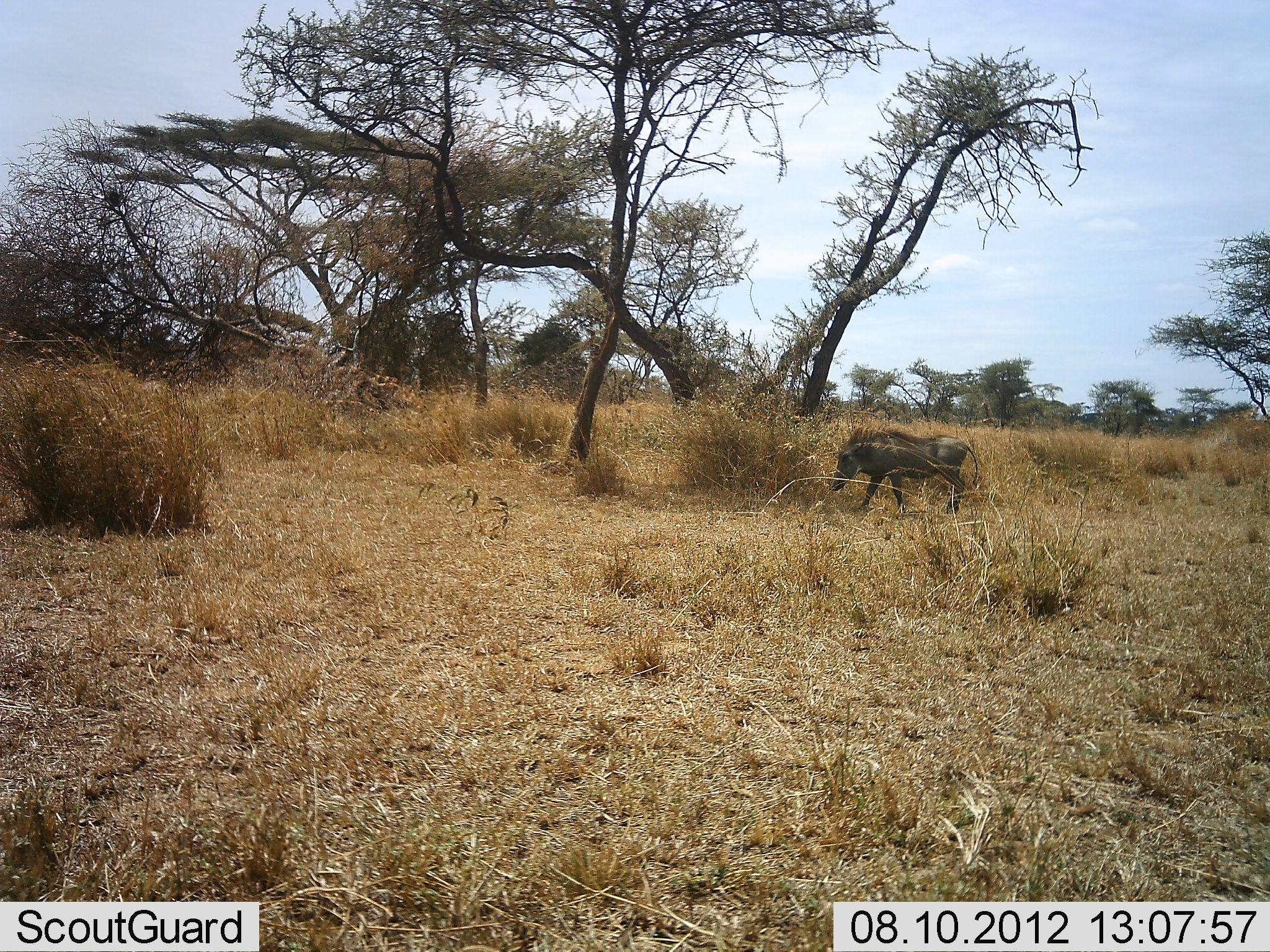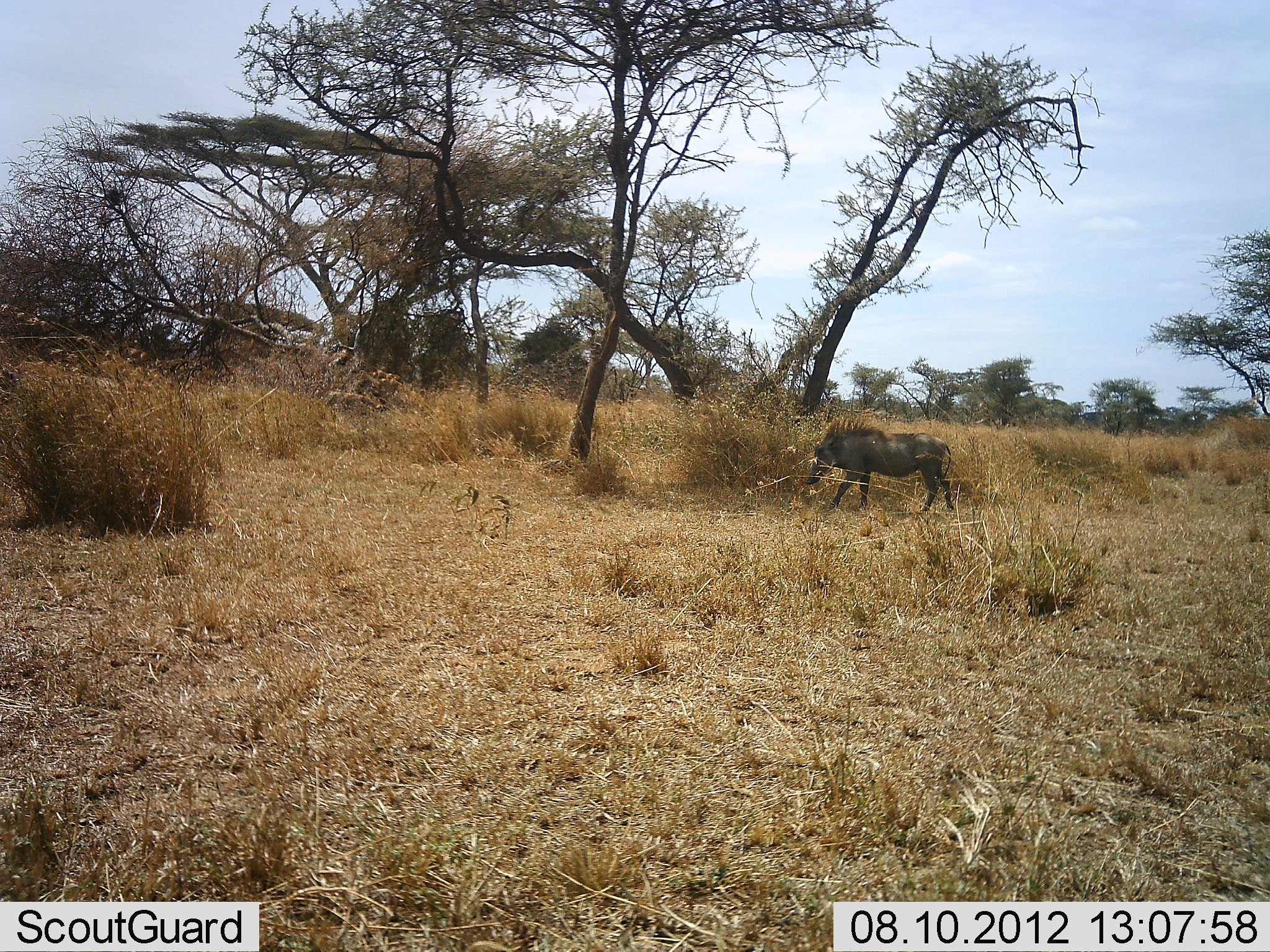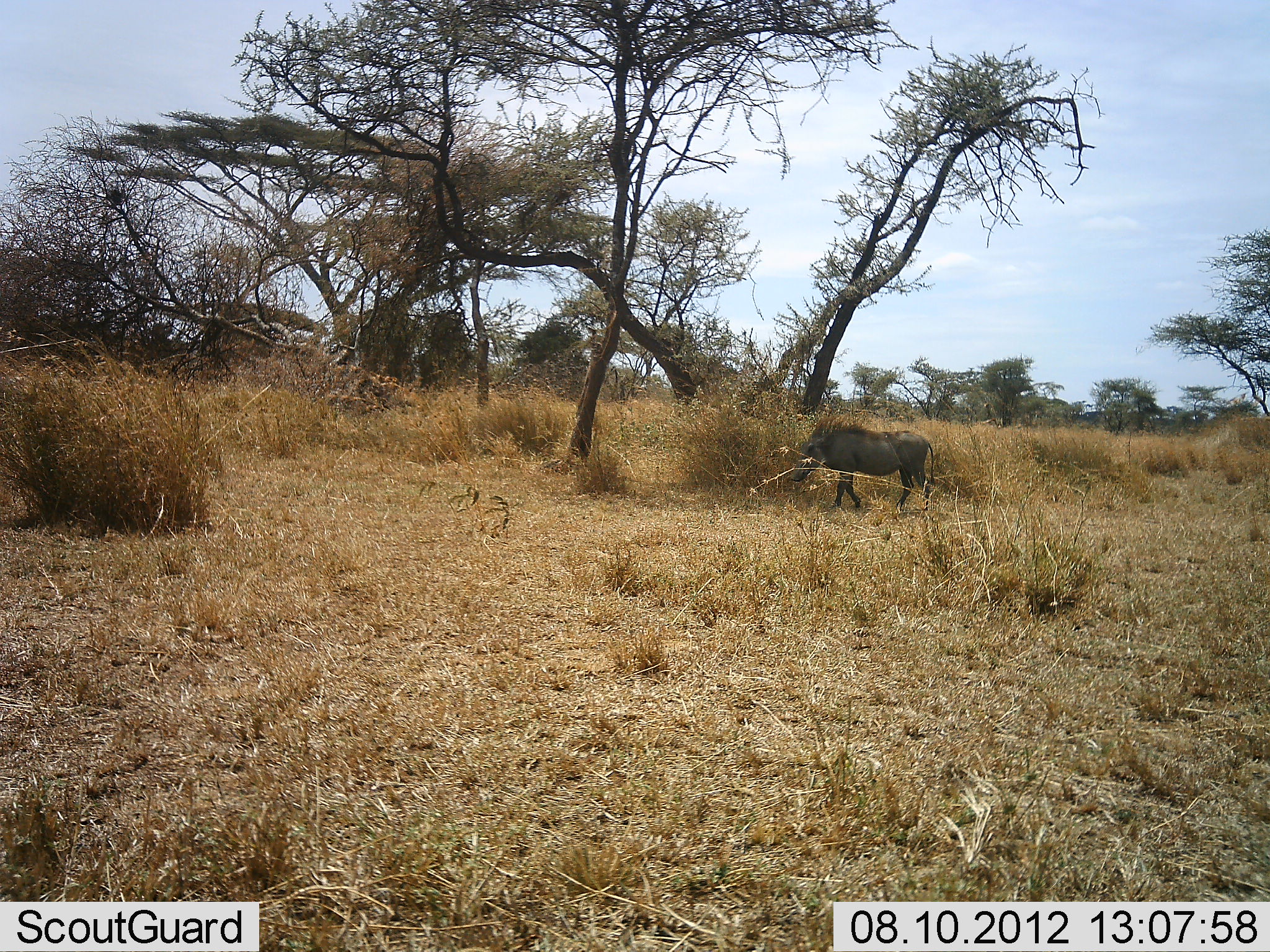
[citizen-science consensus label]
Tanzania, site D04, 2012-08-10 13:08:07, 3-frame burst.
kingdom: Animalia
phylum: Chordata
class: Mammalia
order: Artiodactyla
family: Suidae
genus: Phacochoerus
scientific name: Phacochoerus africanus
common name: warthog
Warthog (Phacochoerus africanus), count 1. Behavior (volunteer vote fractions): standing 0%, resting 0%, moving 90%, interacting 0%. Young present (vote fraction): 0%. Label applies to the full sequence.